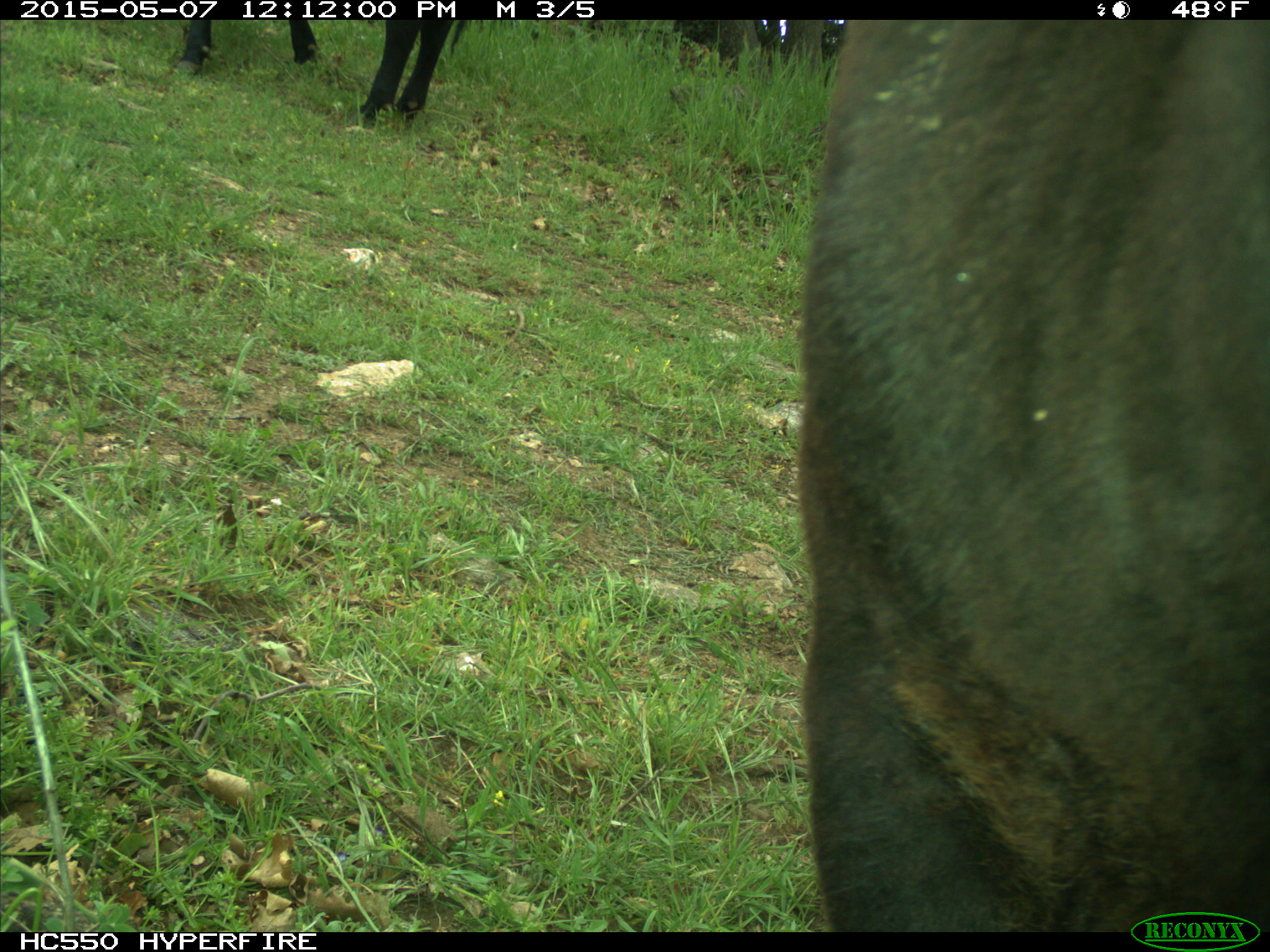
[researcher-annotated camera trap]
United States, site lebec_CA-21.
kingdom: Animalia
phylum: Chordata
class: Mammalia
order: Artiodactyla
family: Bovidae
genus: Bos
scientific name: Bos taurus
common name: domestic cow